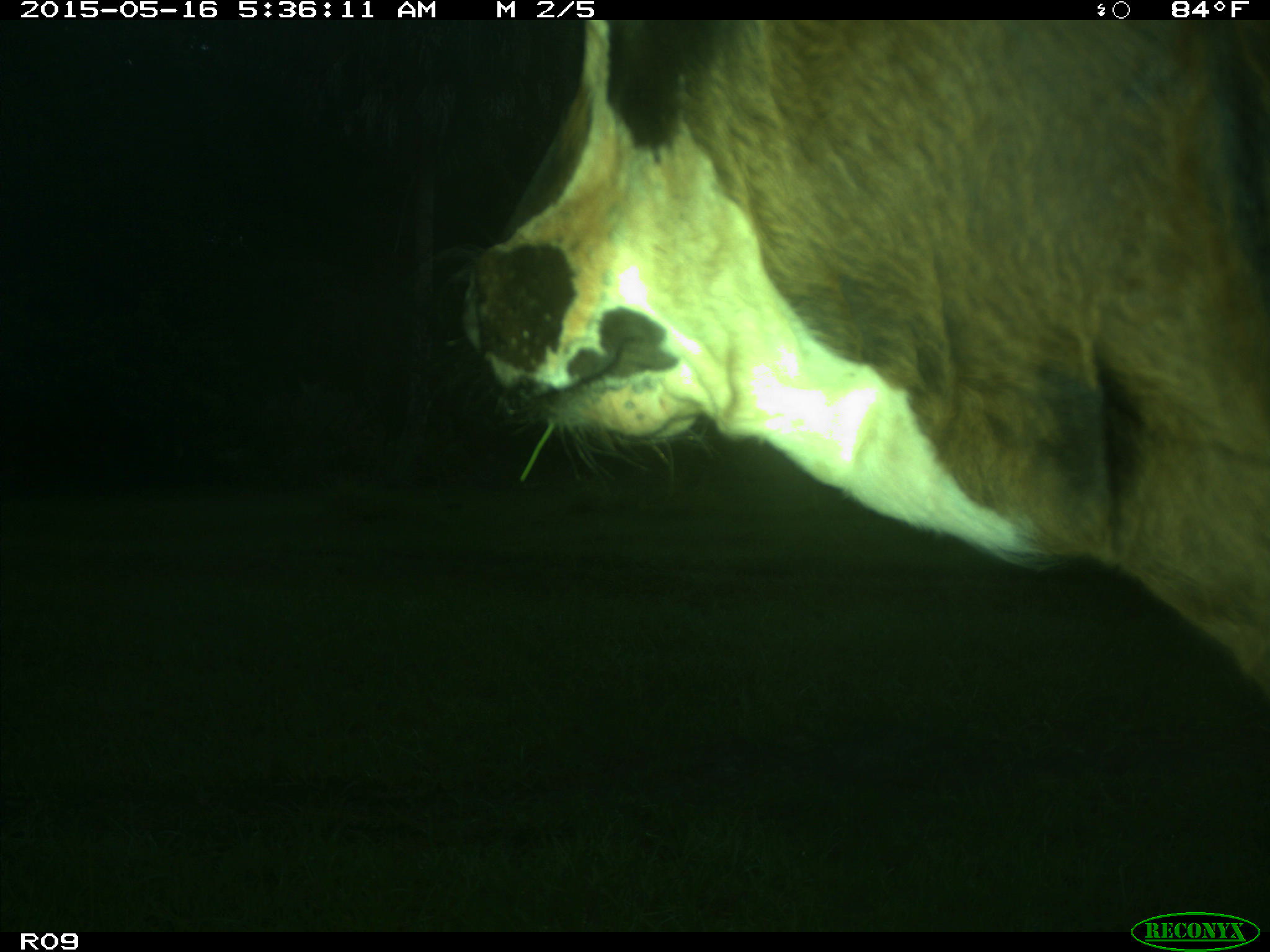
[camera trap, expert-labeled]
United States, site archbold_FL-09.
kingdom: Animalia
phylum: Chordata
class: Mammalia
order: Artiodactyla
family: Bovidae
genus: Bos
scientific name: Bos taurus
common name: domestic cow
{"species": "Bos taurus (domestic cow)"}